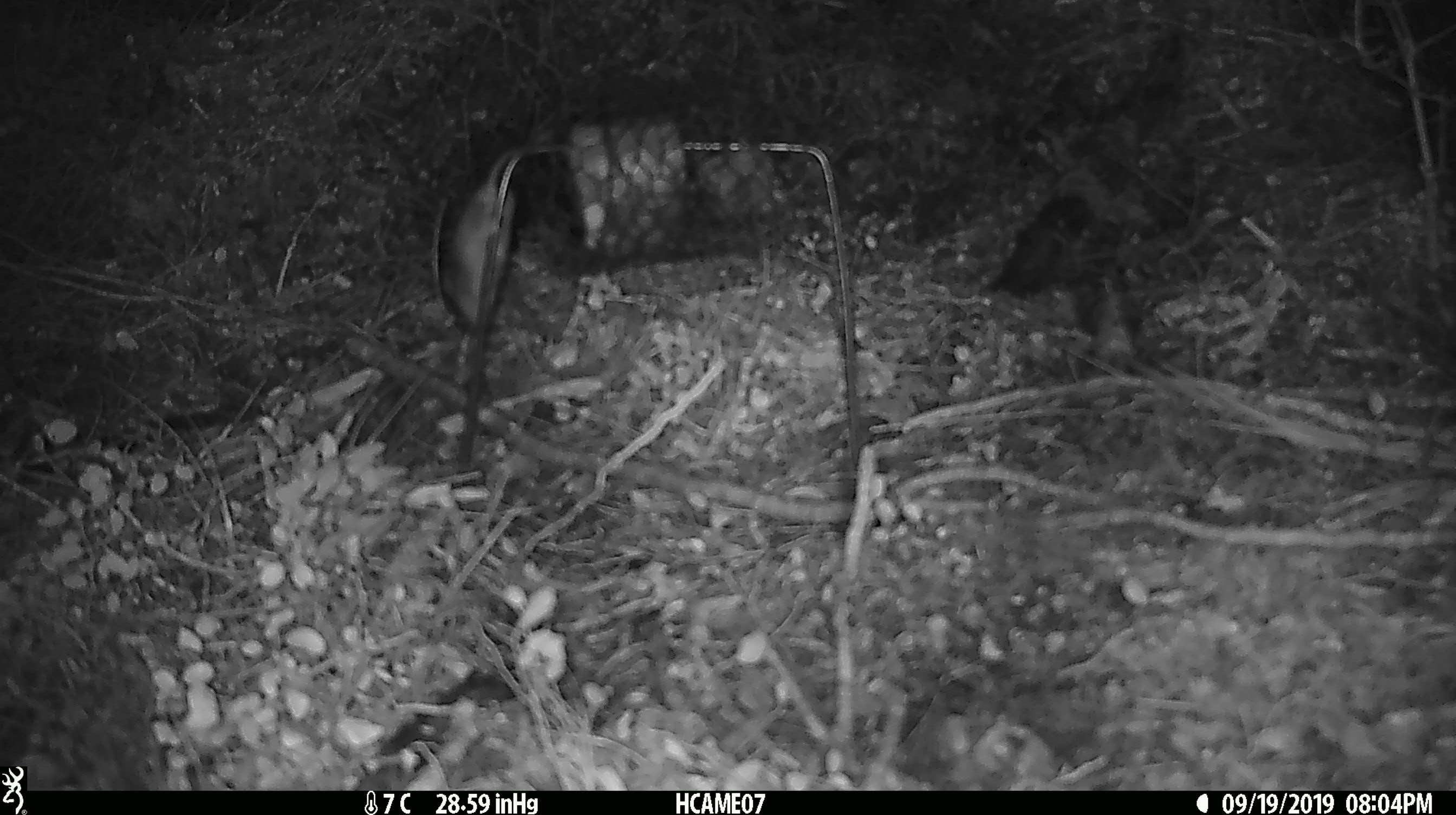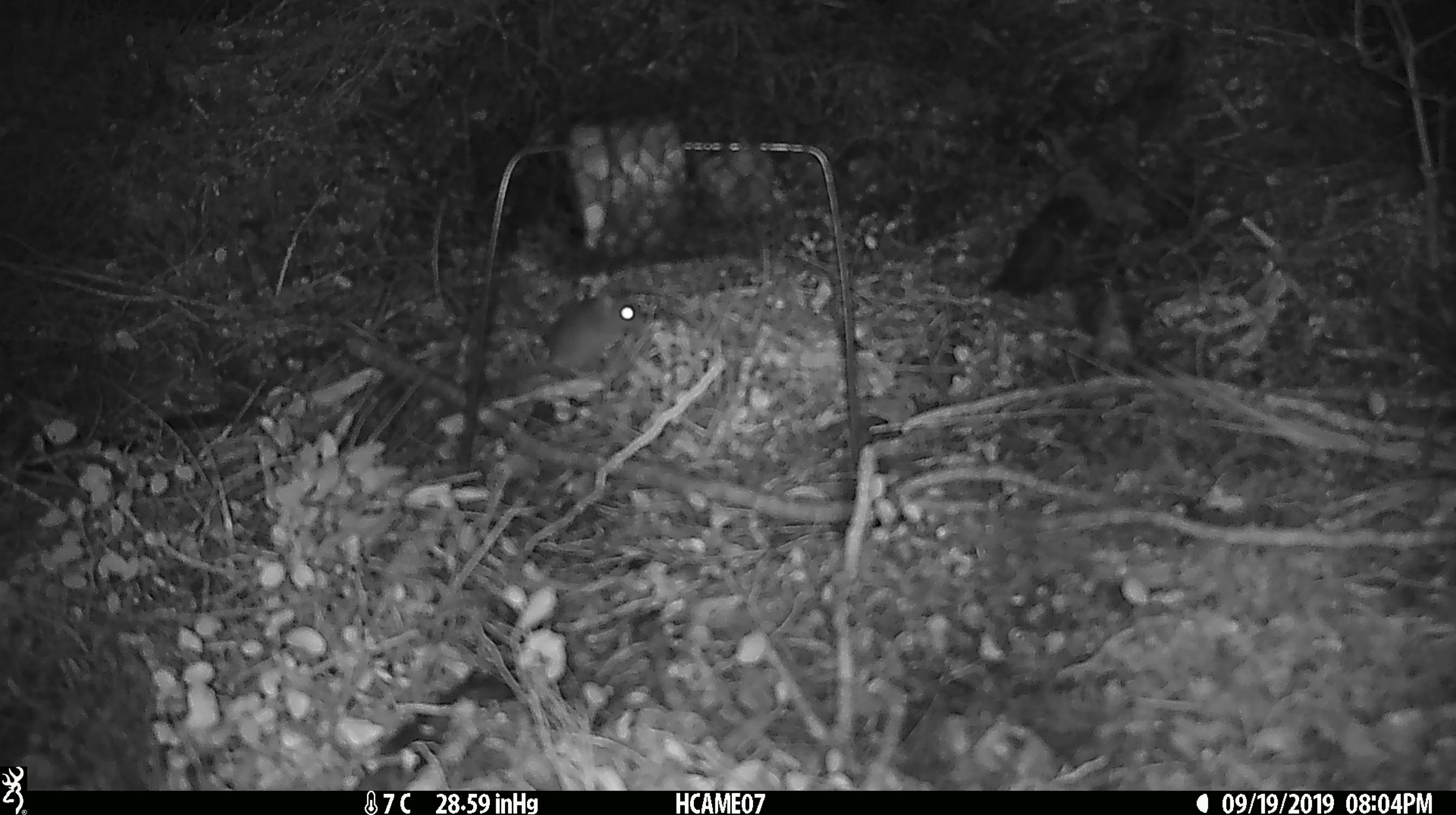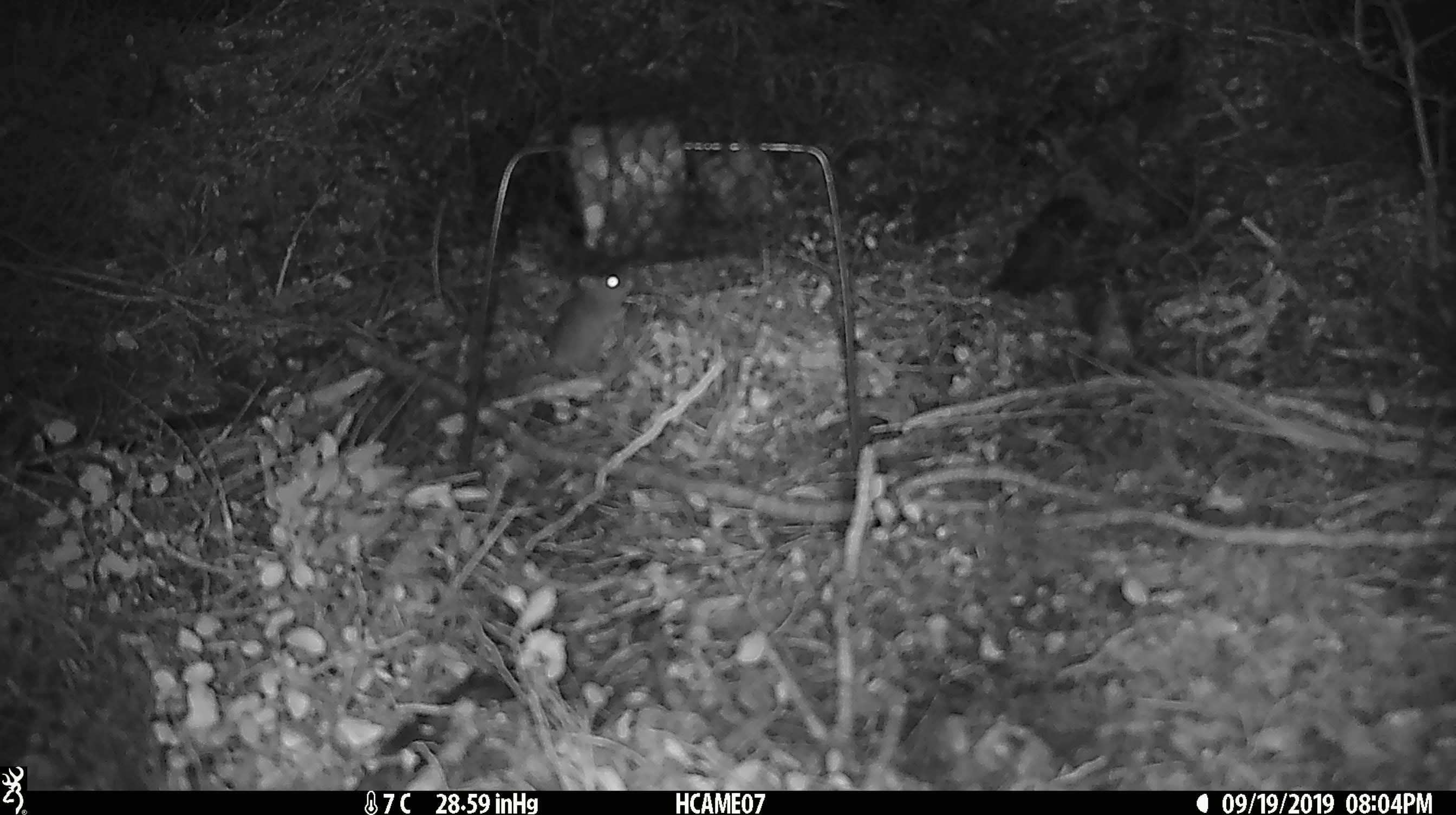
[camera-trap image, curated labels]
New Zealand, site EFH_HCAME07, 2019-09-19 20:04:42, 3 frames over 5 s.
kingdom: Animalia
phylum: Chordata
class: Mammalia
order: Rodentia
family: Muridae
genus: Mus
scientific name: Mus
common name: mouse